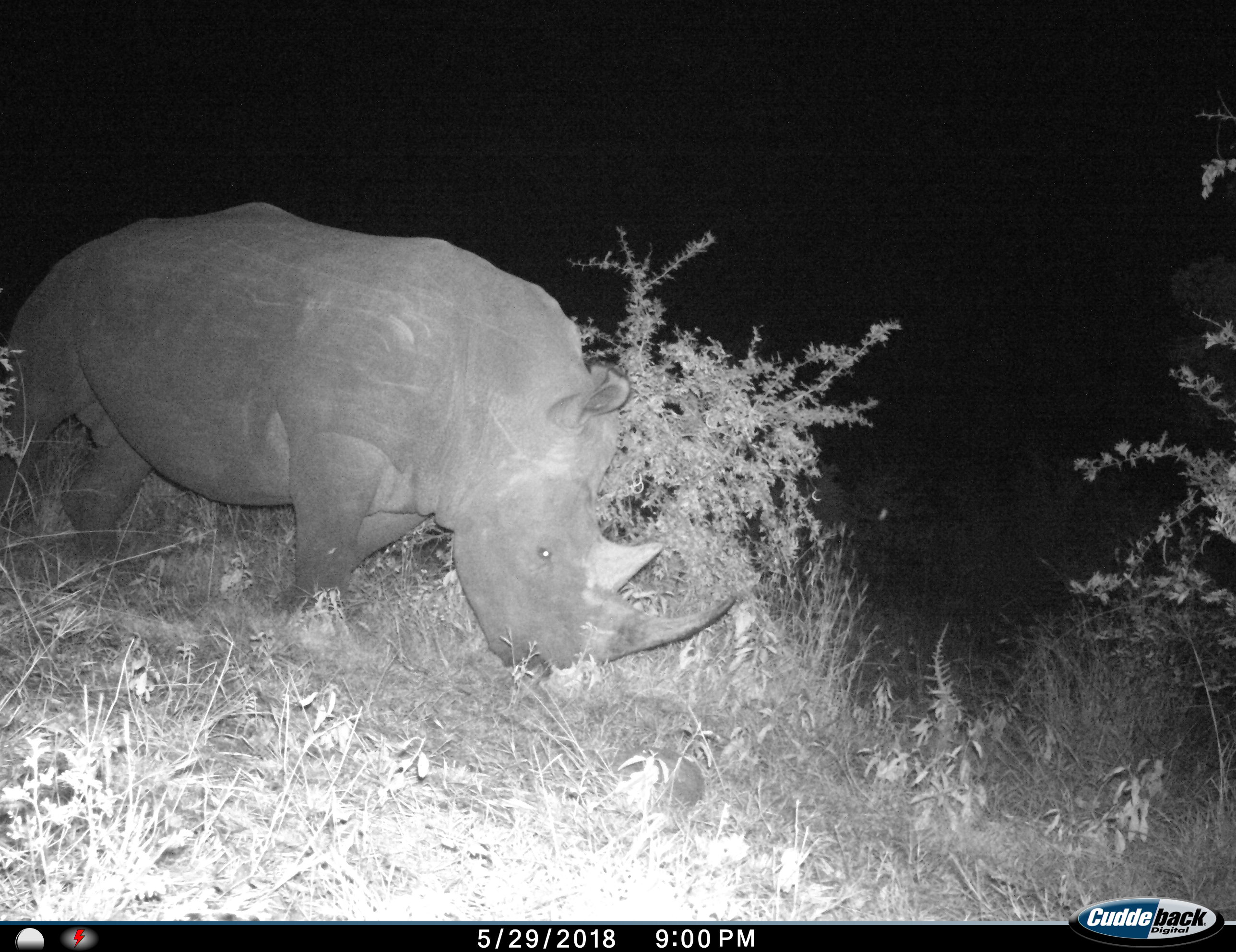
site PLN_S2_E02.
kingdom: Animalia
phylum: Chordata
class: Mammalia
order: Perissodactyla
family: Rhinocerotidae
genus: Ceratotherium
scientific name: Ceratotherium simum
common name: white rhinoceros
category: rhinoceroswhite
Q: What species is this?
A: Rhinoceroswhite (white rhinoceros) (Ceratotherium simum).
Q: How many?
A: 1.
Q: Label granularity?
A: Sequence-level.